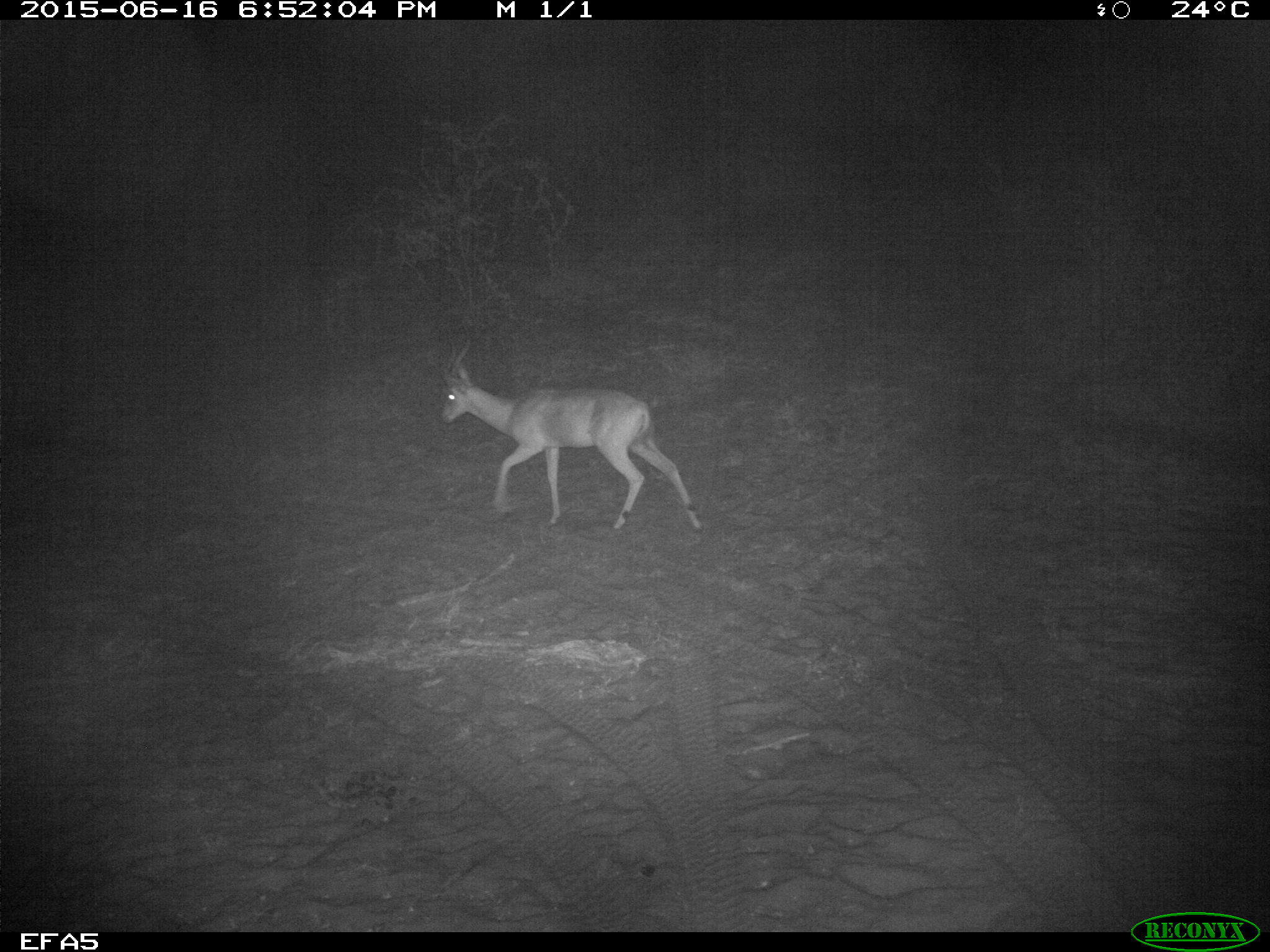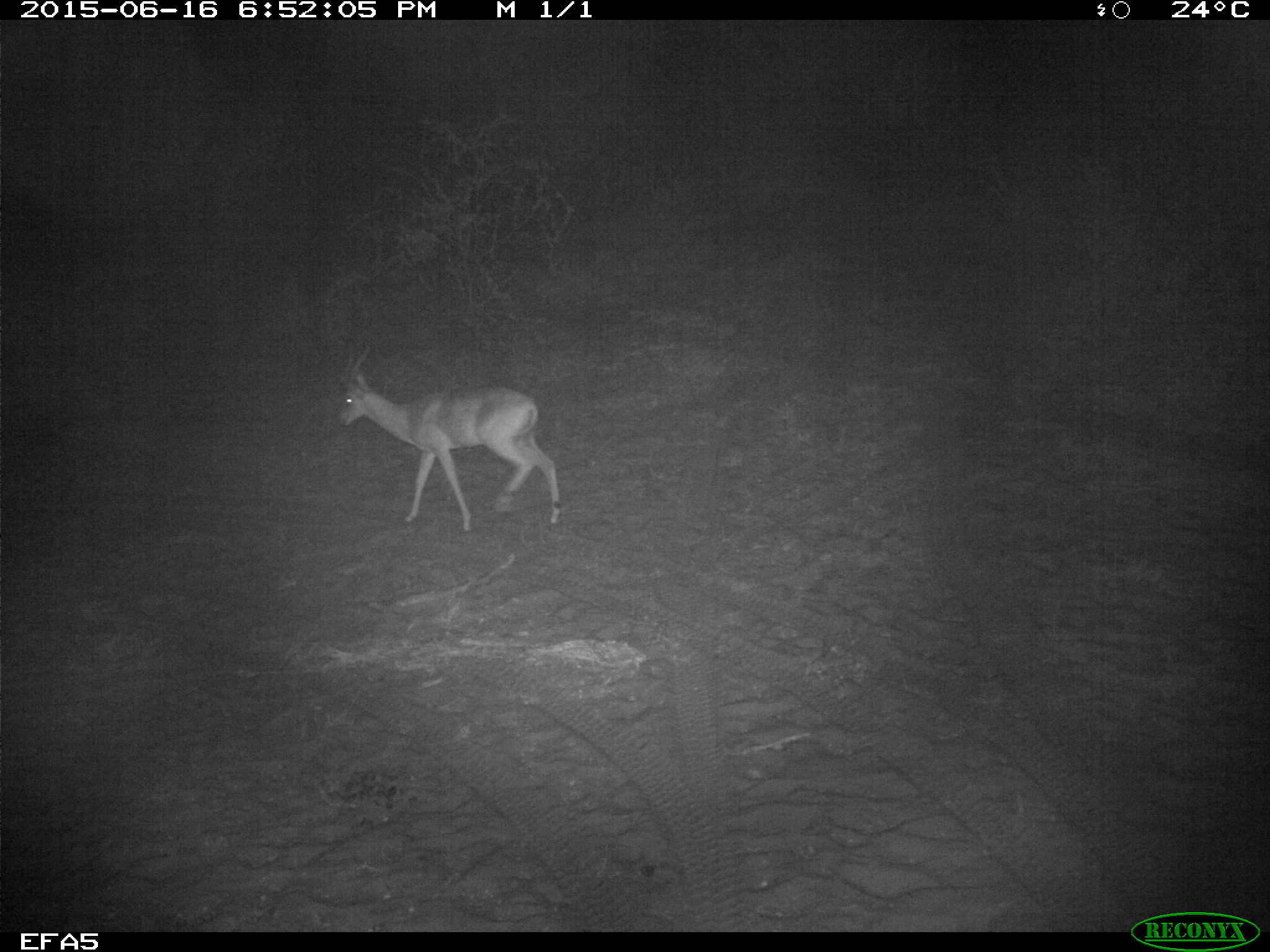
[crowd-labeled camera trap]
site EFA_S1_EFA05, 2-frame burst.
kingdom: Animalia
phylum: Chordata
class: Mammalia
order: Artiodactyla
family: Bovidae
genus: Aepyceros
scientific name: Aepyceros melampus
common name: impala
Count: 1.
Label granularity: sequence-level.